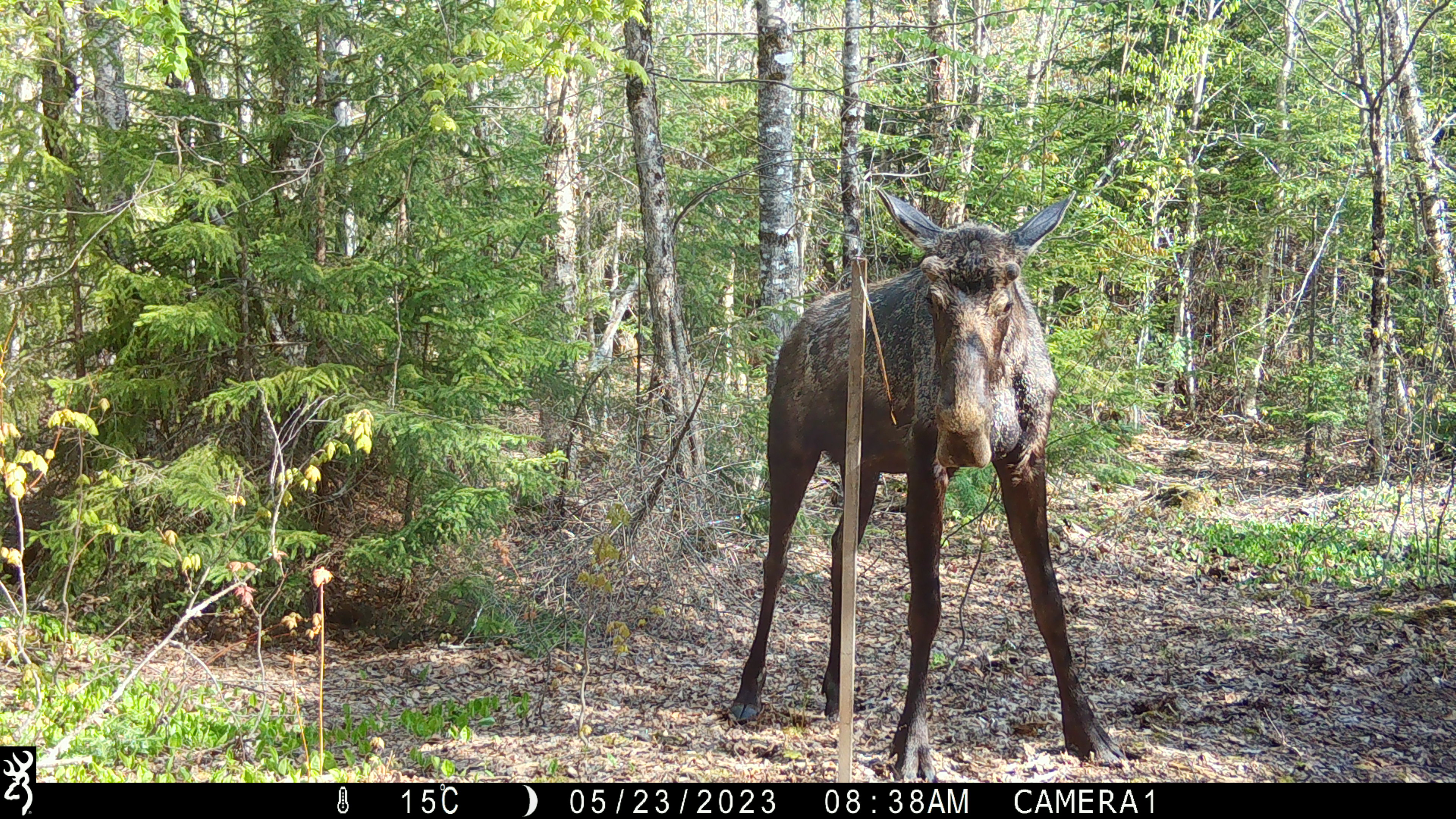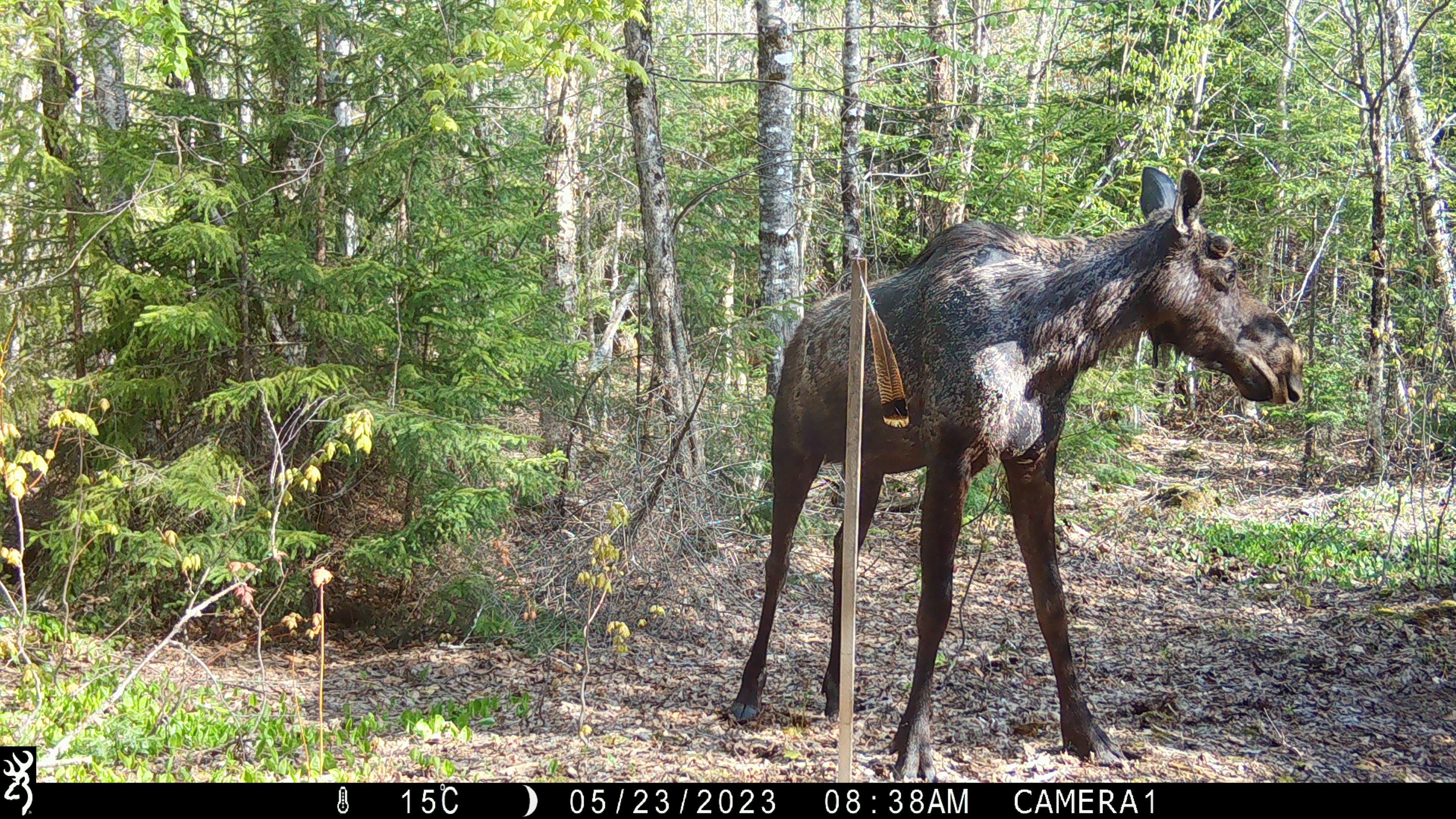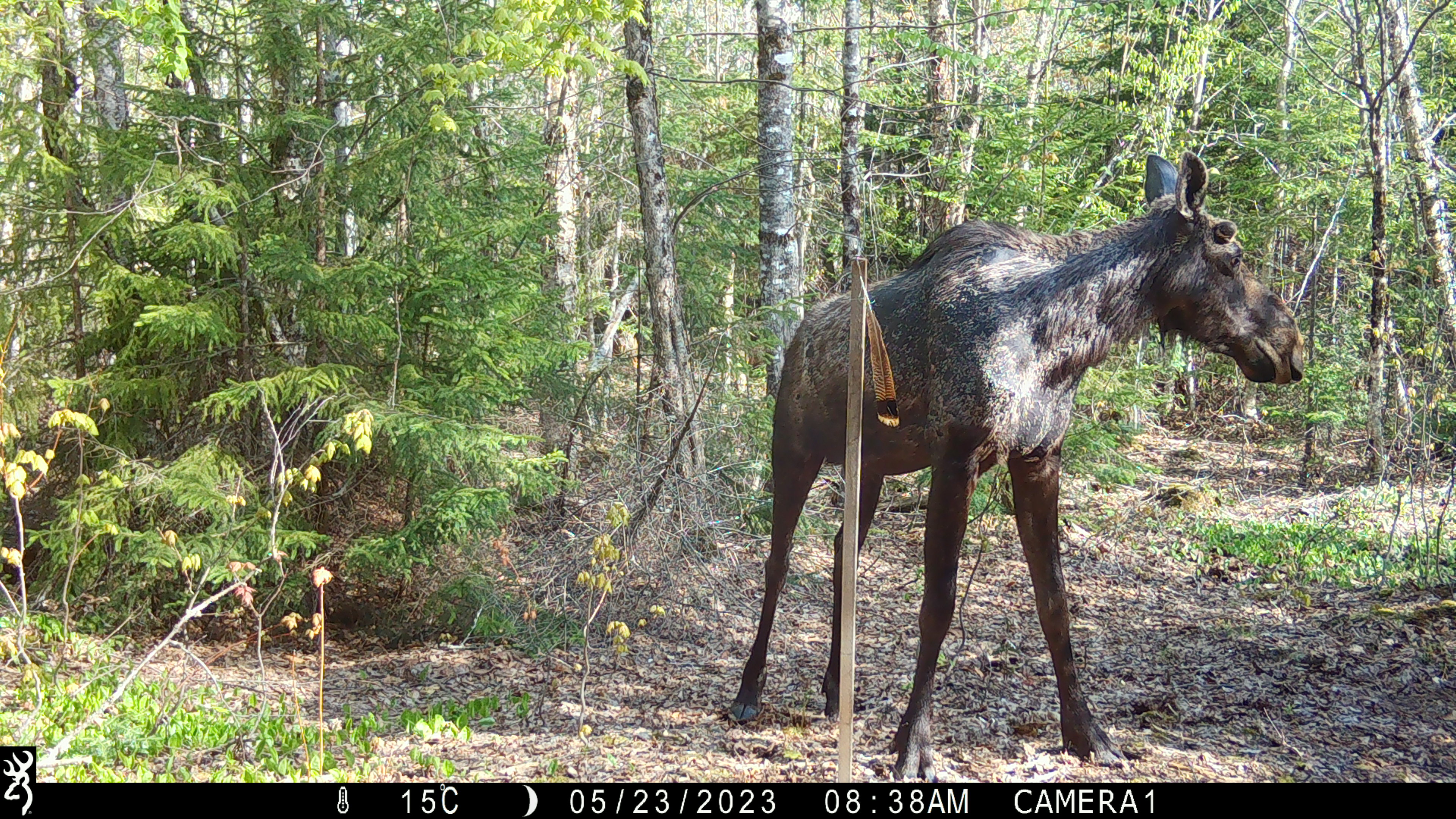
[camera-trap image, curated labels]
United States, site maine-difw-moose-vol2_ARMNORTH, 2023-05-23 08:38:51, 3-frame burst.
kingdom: Animalia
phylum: Chordata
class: Mammalia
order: Artiodactyla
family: Cervidae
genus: Alces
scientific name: Alces alces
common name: moose